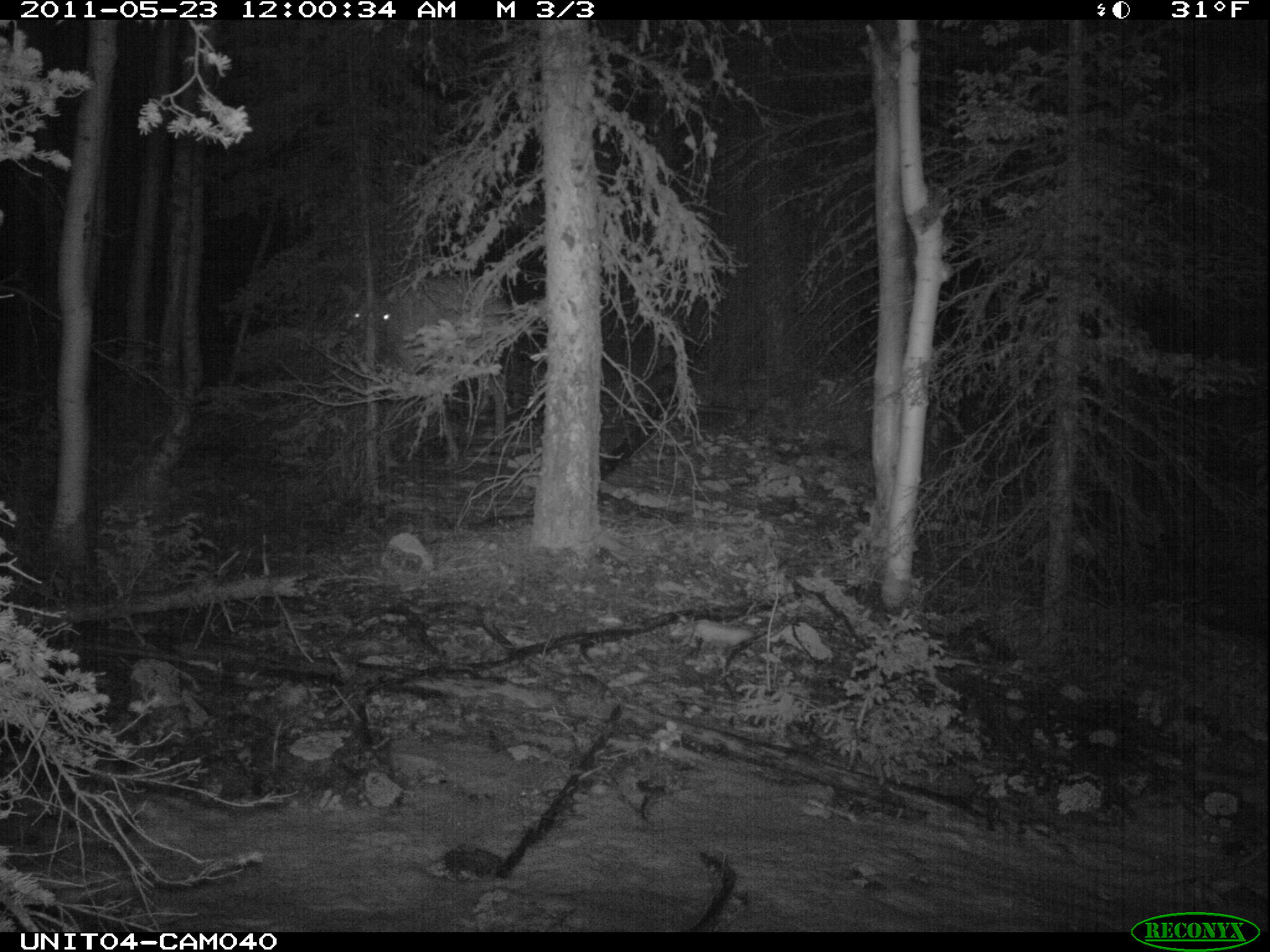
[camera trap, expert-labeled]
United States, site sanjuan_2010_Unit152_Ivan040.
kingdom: Animalia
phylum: Chordata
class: Mammalia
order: Artiodactyla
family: Cervidae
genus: Cervus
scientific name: Cervus elaphus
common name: red deer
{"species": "Cervus elaphus (red deer)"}